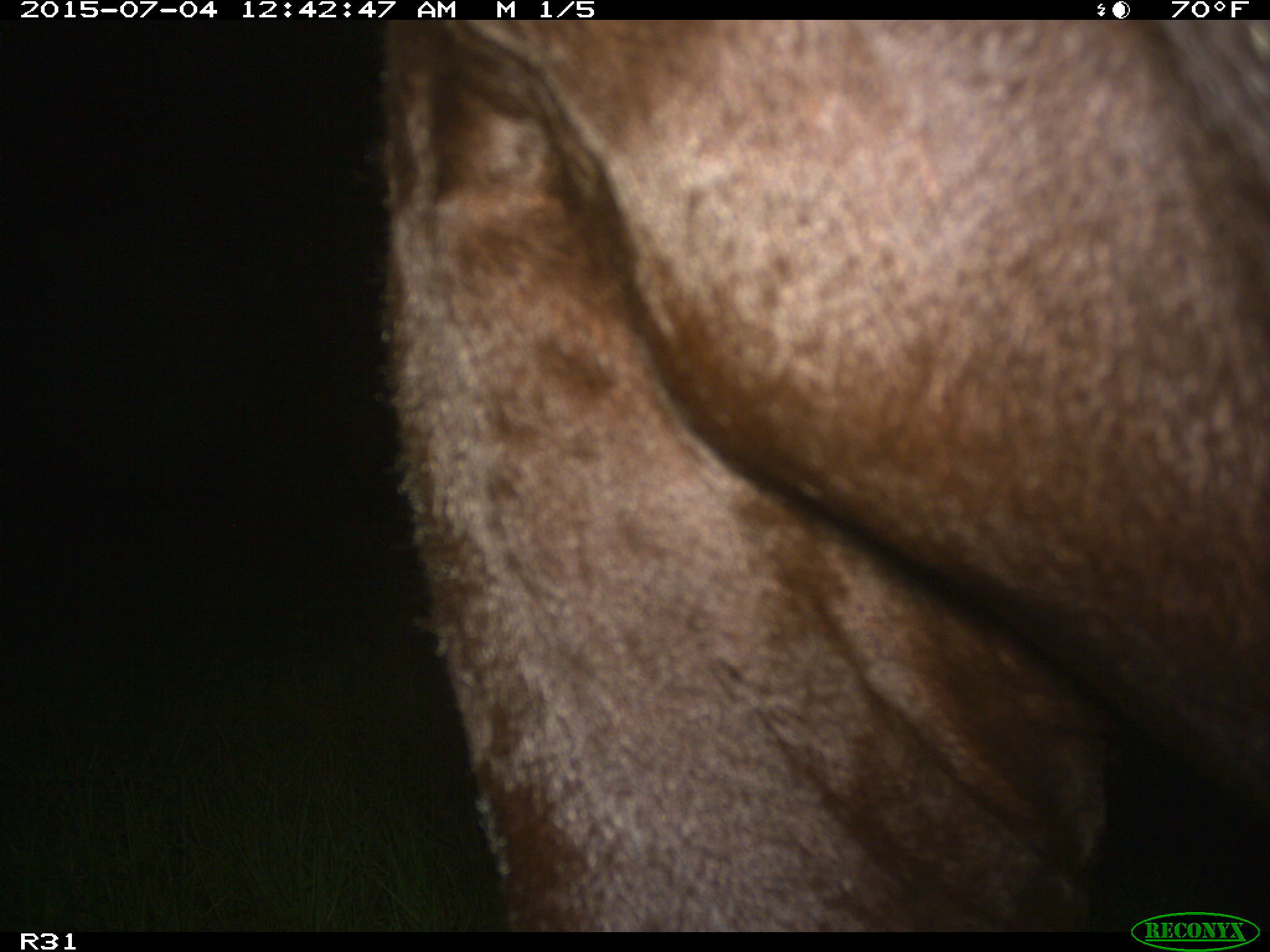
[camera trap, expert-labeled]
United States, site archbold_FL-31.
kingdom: Animalia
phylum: Chordata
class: Mammalia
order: Artiodactyla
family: Bovidae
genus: Bos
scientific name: Bos taurus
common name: domestic cow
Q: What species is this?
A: Bos taurus (domestic cow).